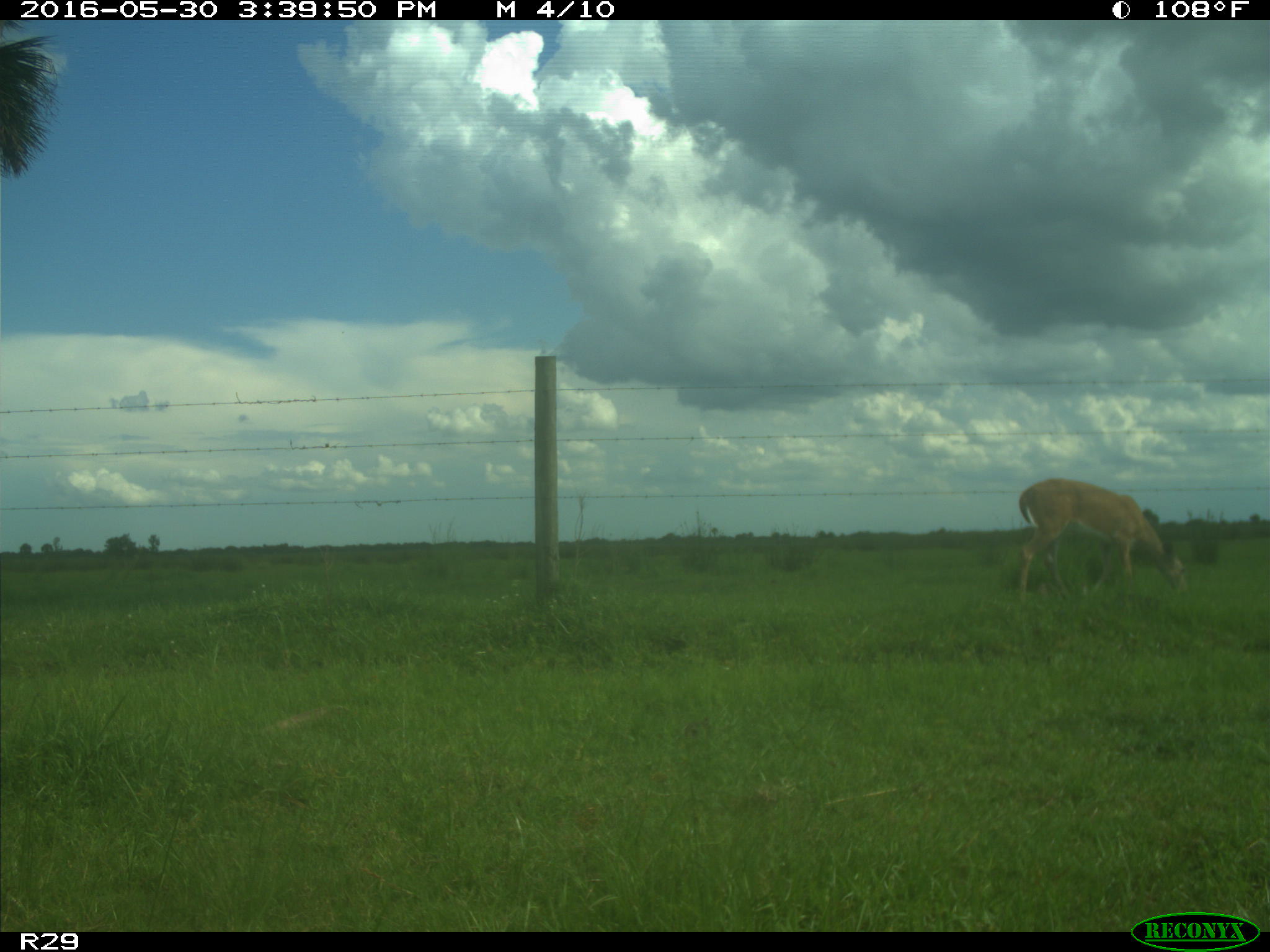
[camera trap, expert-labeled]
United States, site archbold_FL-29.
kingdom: Animalia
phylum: Chordata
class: Mammalia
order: Artiodactyla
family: Cervidae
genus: Odocoileus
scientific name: Odocoileus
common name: deer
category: unidentified deer